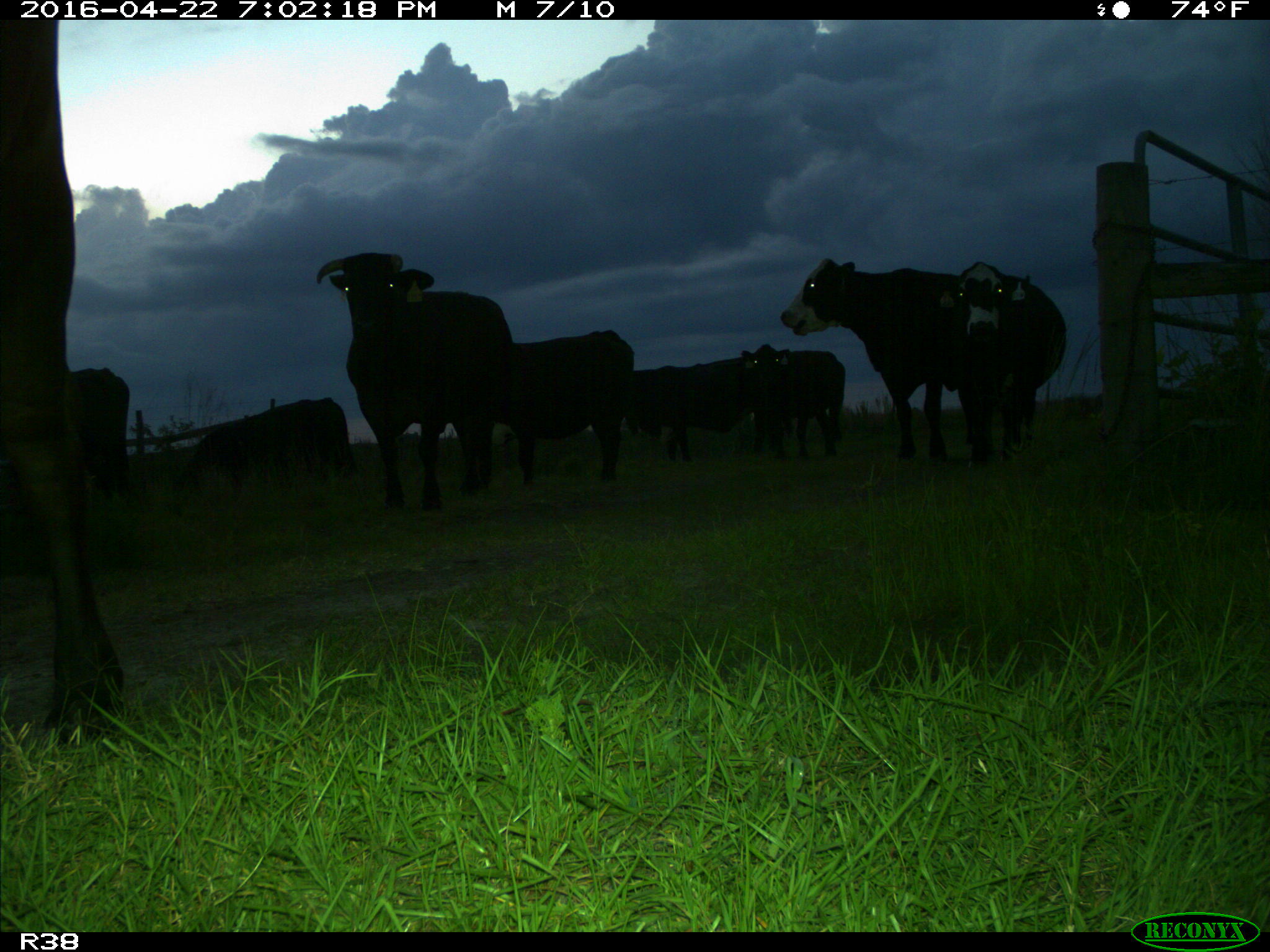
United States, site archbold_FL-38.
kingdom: Animalia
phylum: Chordata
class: Mammalia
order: Artiodactyla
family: Bovidae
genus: Bos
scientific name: Bos taurus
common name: domestic cow